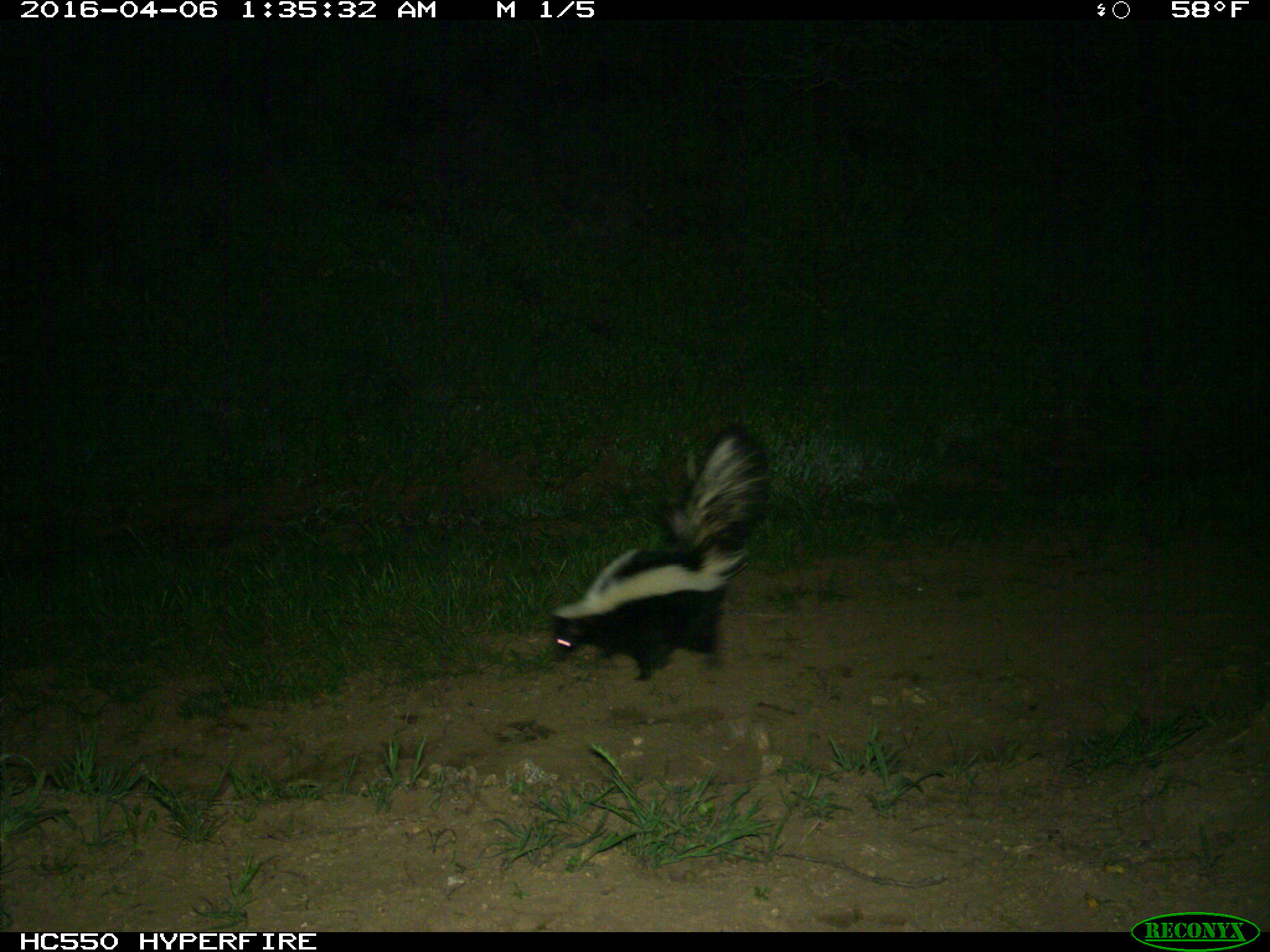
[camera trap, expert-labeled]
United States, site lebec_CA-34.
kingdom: Animalia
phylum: Chordata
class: Mammalia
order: Carnivora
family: Mephitidae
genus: Mephitis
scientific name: Mephitis mephitis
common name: striped skunk